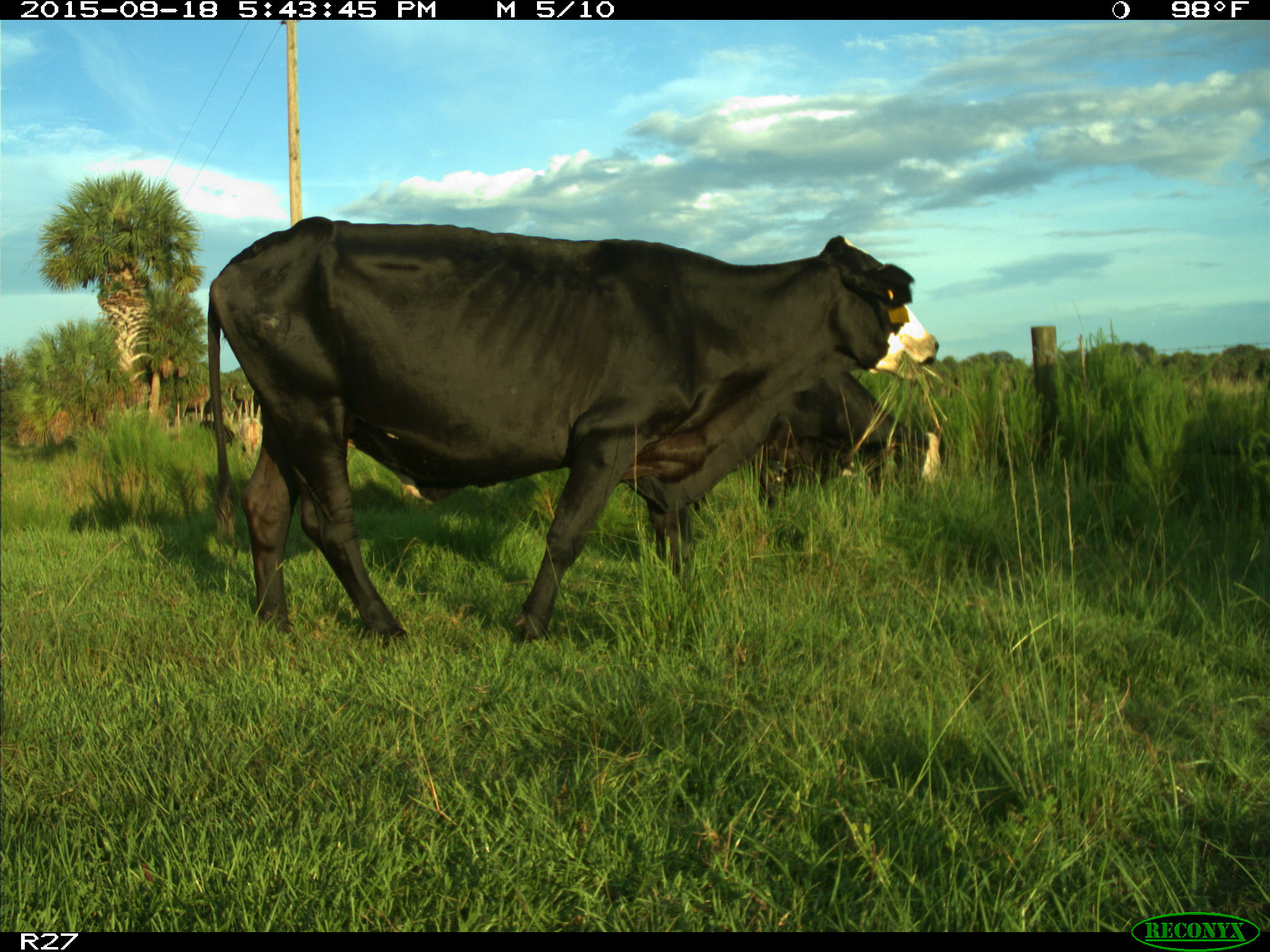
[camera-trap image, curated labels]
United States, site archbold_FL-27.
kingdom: Animalia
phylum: Chordata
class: Mammalia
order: Artiodactyla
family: Bovidae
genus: Bos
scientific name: Bos taurus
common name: domestic cow